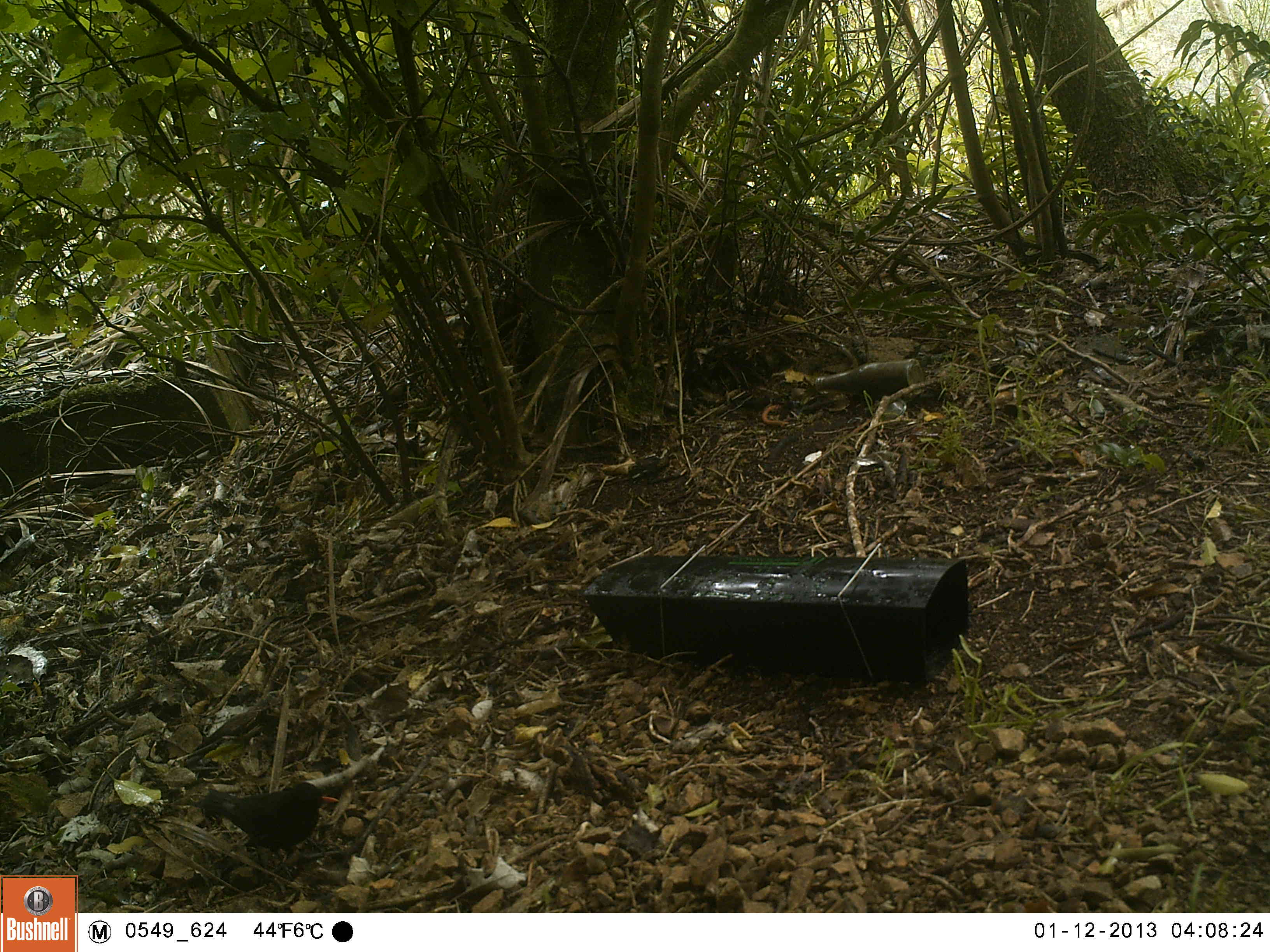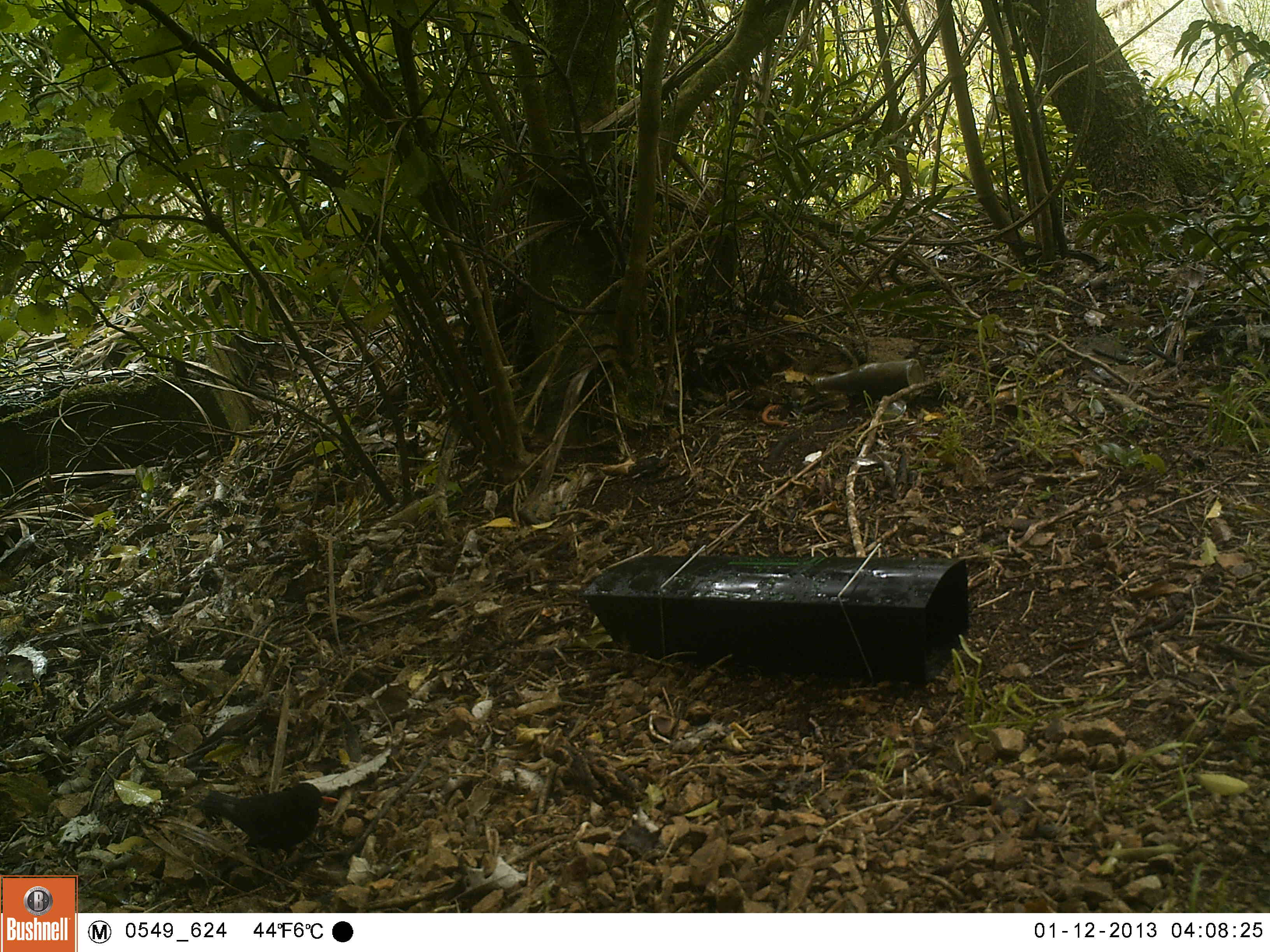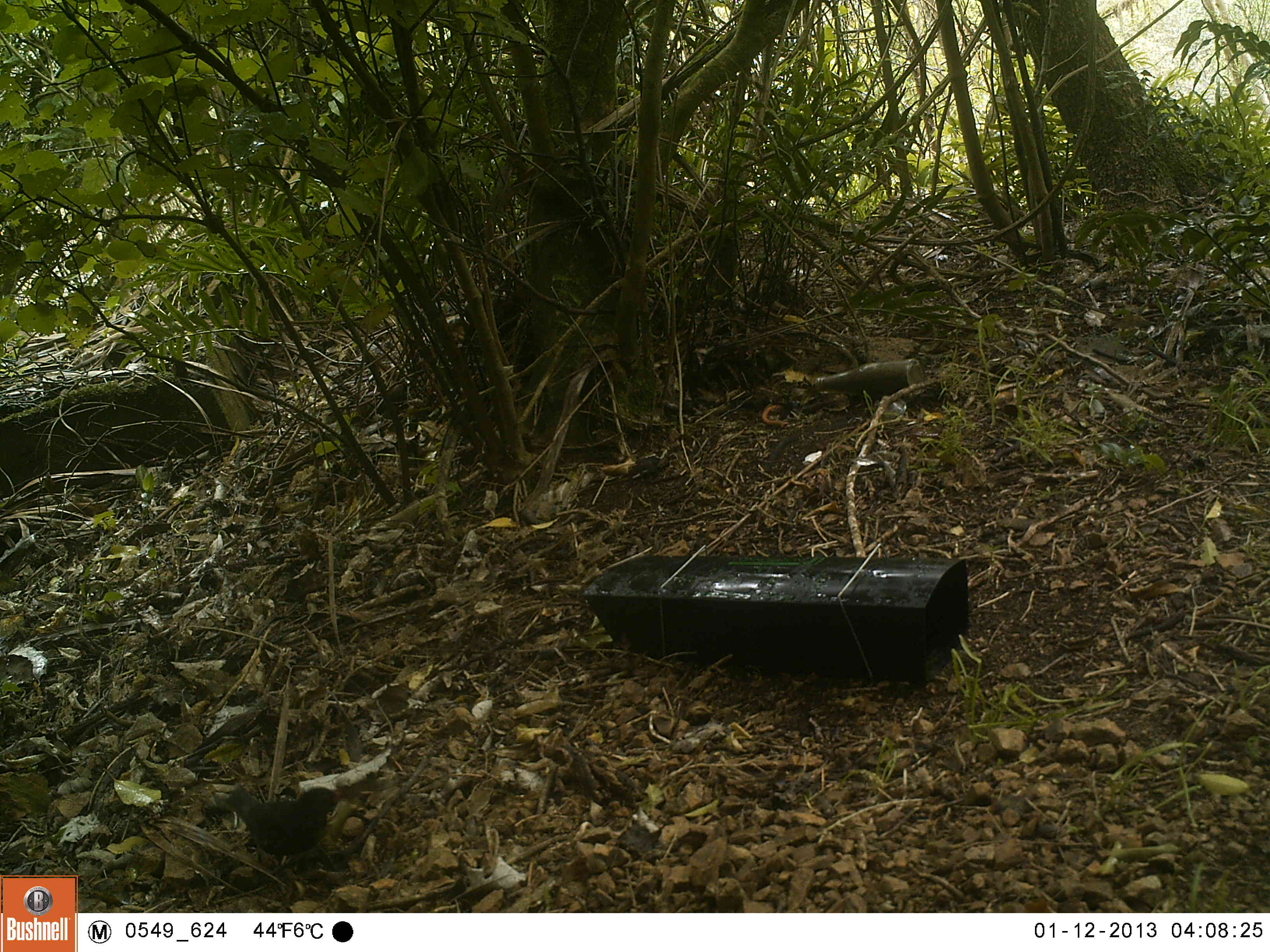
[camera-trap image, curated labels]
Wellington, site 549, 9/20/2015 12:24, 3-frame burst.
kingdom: Animalia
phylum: Chordata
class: Aves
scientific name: Aves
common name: bird